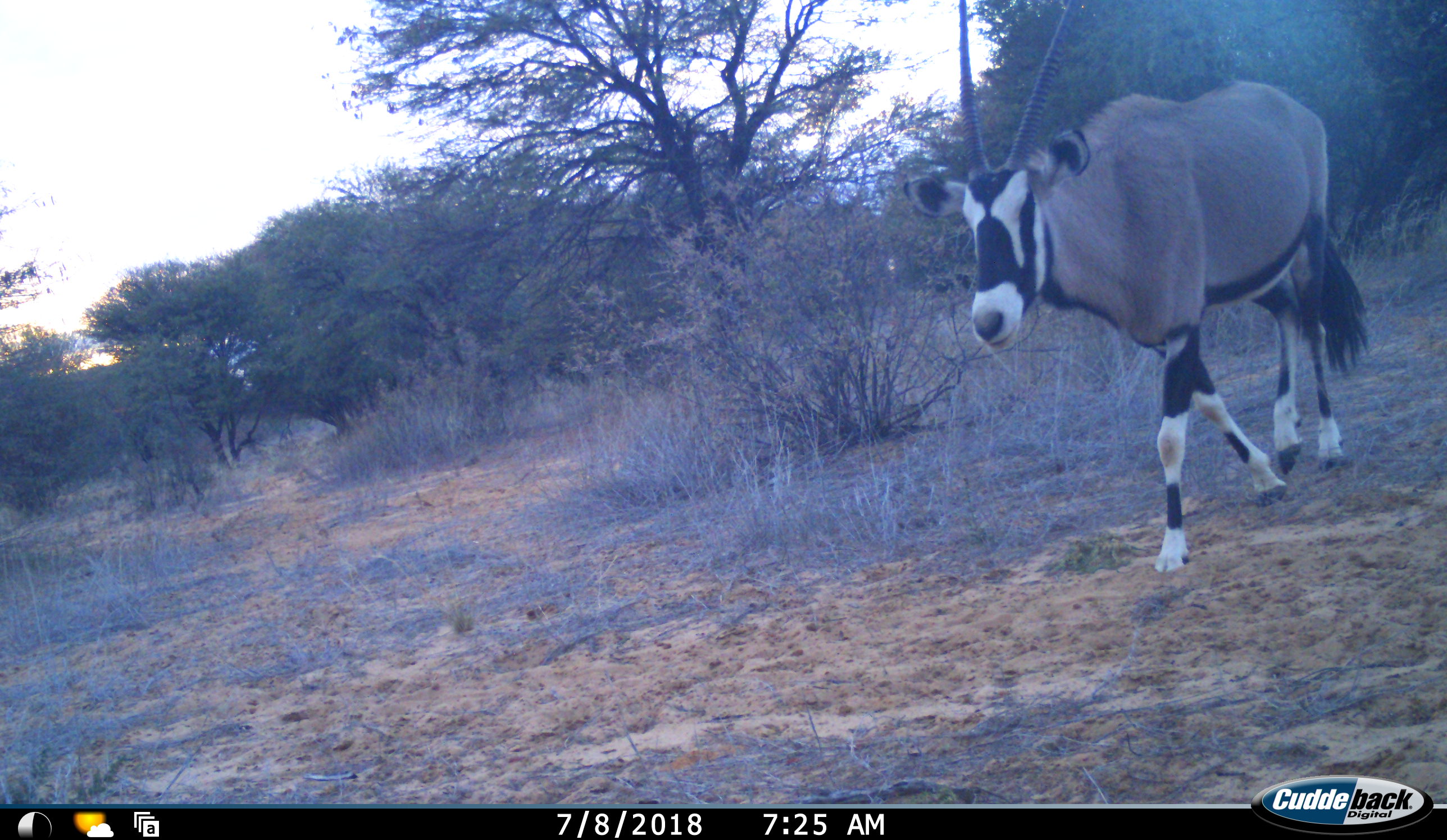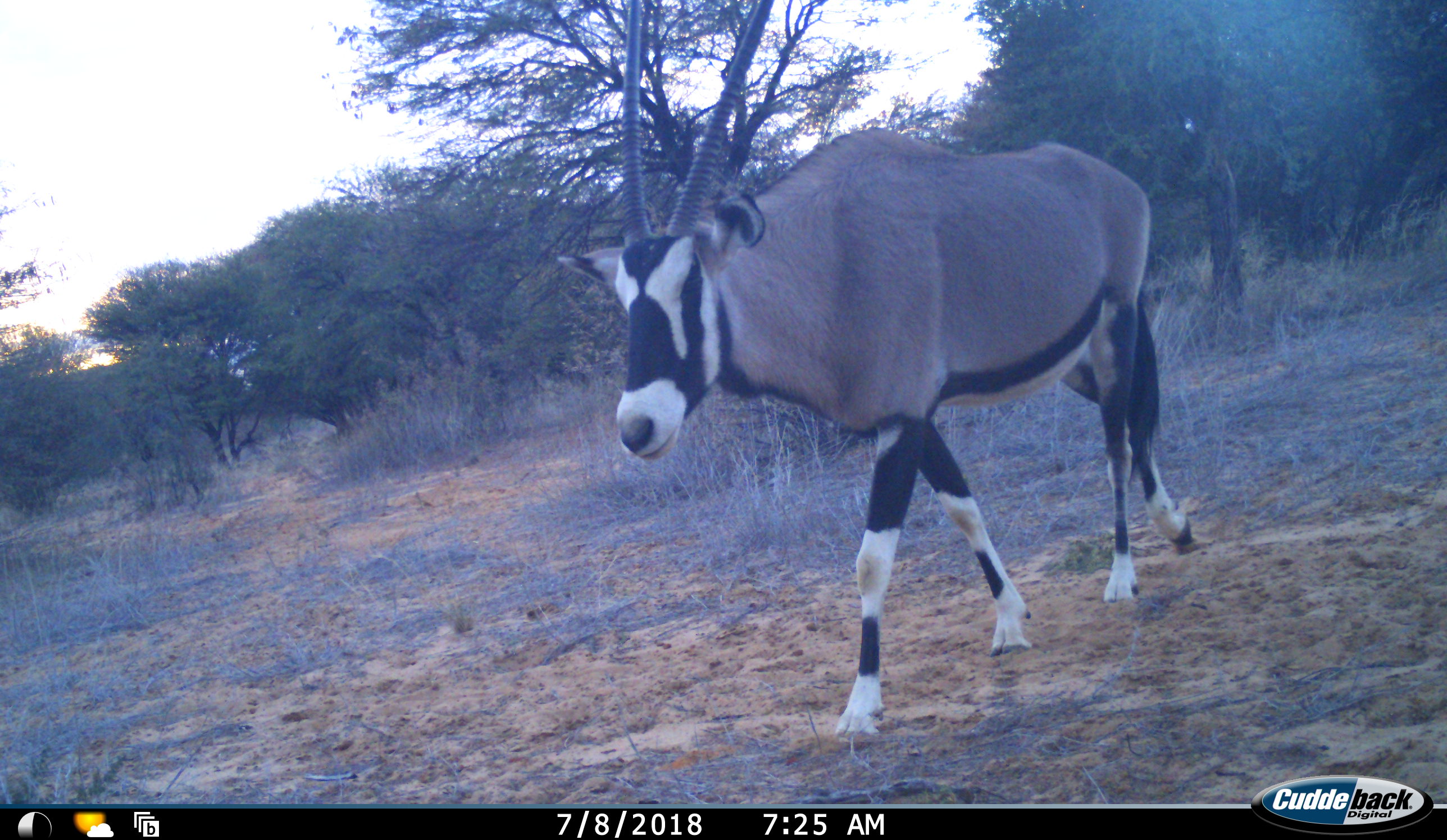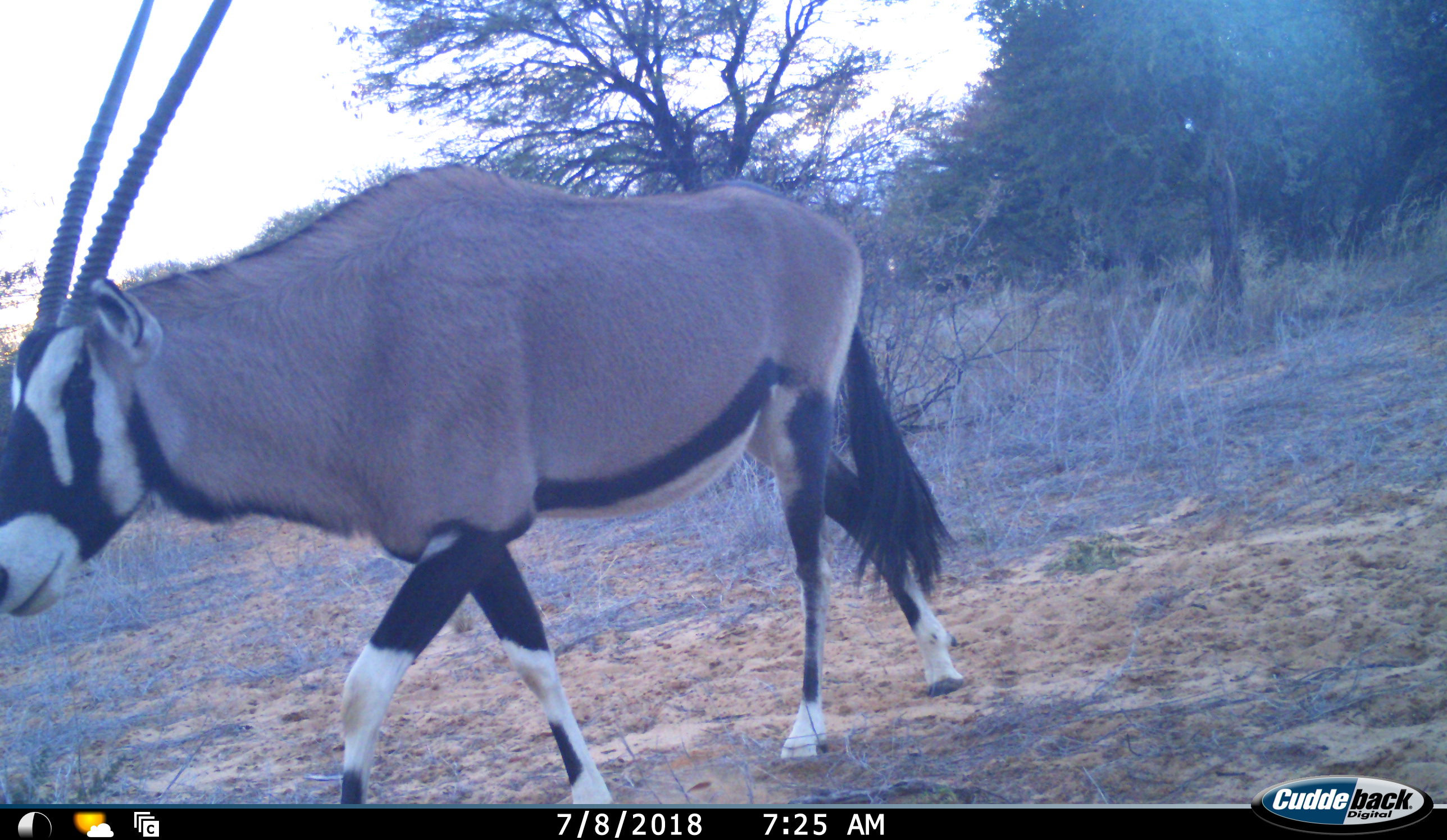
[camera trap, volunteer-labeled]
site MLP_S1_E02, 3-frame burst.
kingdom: Animalia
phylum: Chordata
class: Mammalia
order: Artiodactyla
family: Bovidae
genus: Oryx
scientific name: Oryx gazella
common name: gemsbok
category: oryx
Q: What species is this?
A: Oryx (gemsbok) (Oryx gazella).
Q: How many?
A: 1.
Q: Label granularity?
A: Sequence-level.